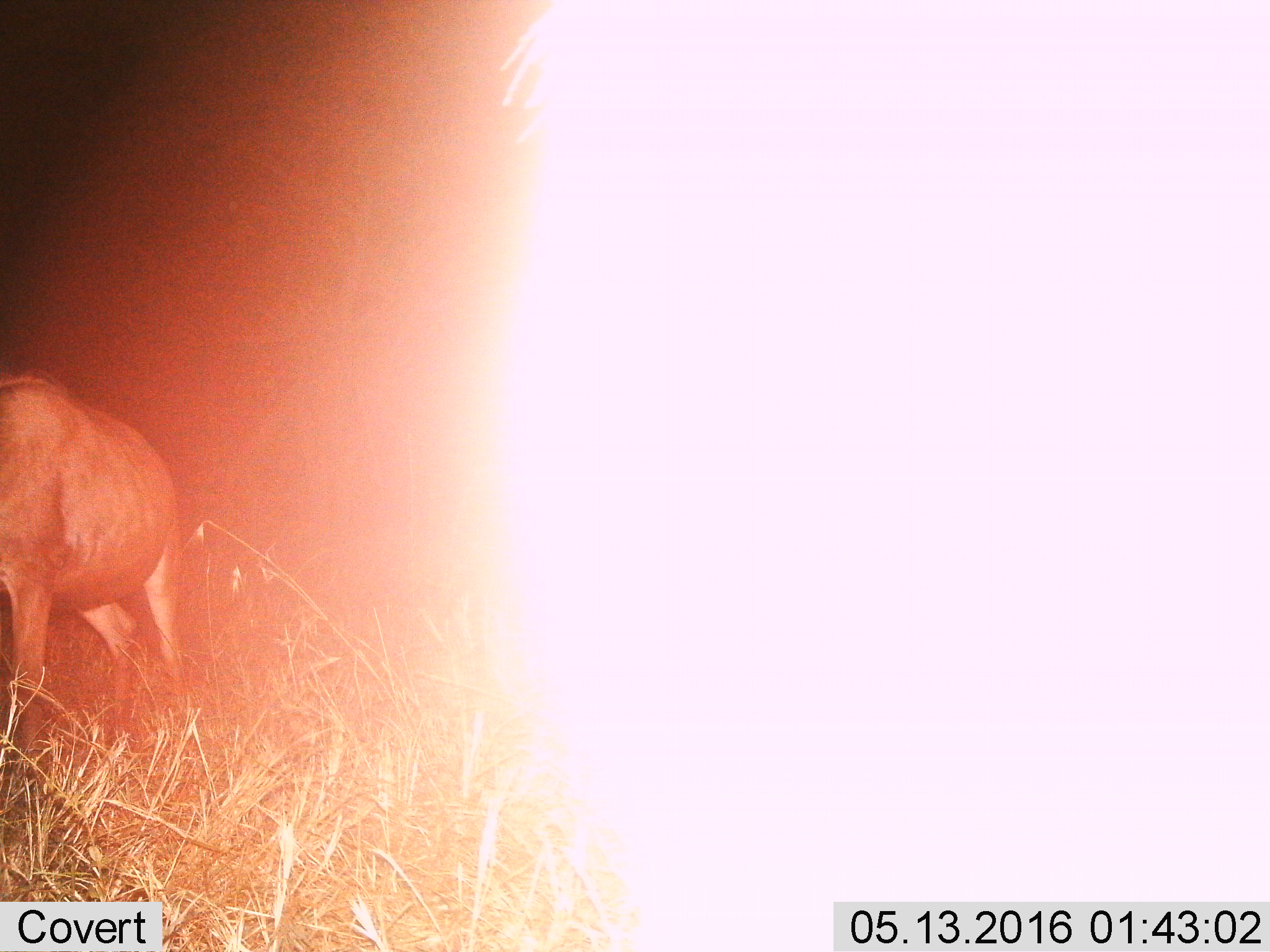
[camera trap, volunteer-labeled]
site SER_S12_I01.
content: unidentified animal